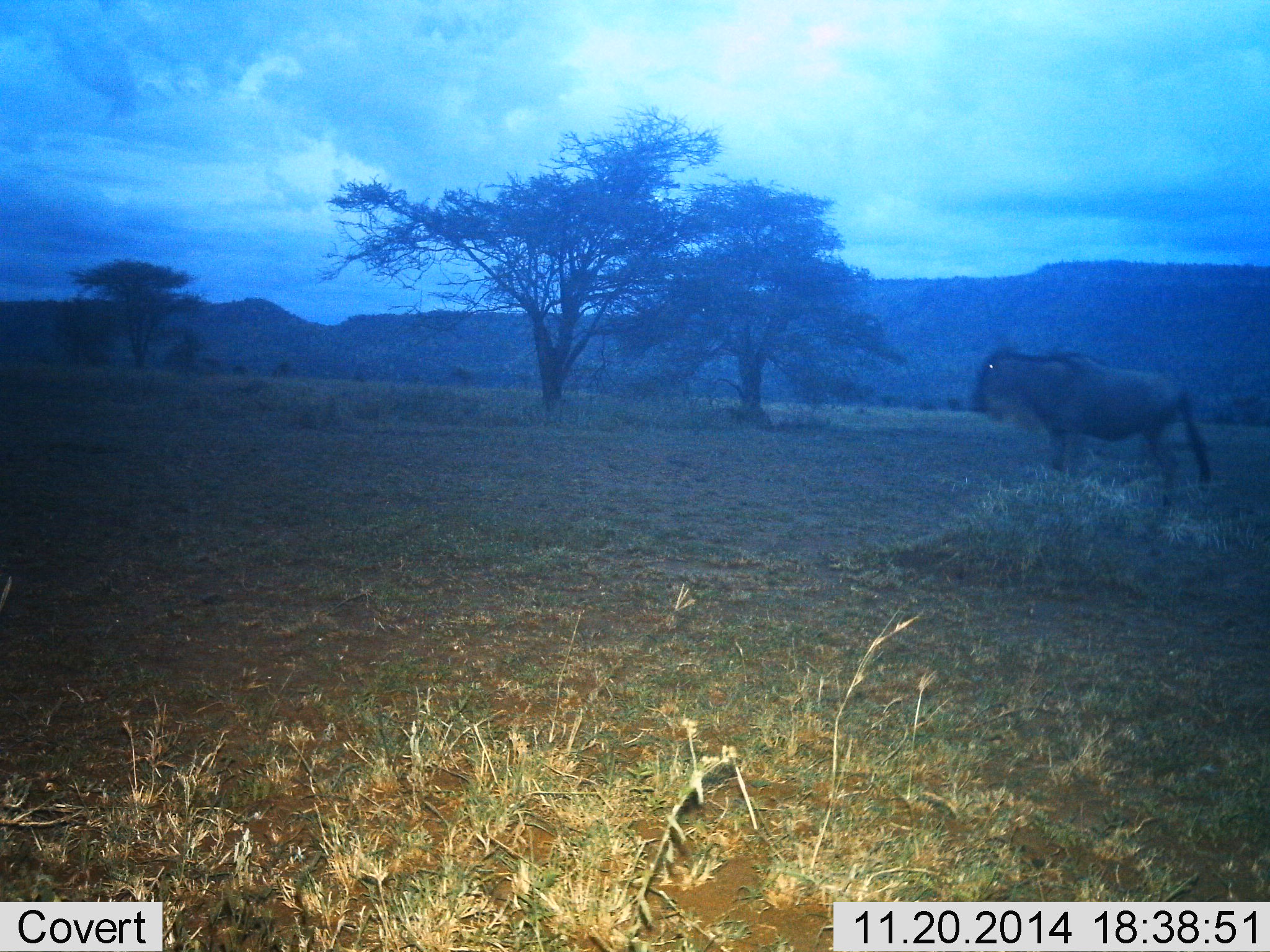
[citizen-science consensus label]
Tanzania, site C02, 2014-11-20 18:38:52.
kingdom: Animalia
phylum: Chordata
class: Mammalia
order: Artiodactyla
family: Bovidae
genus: Connochaetes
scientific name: Connochaetes taurinus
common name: blue wildebeest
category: wildebeest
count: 1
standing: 70%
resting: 0%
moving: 30%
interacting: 0%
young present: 0%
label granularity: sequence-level